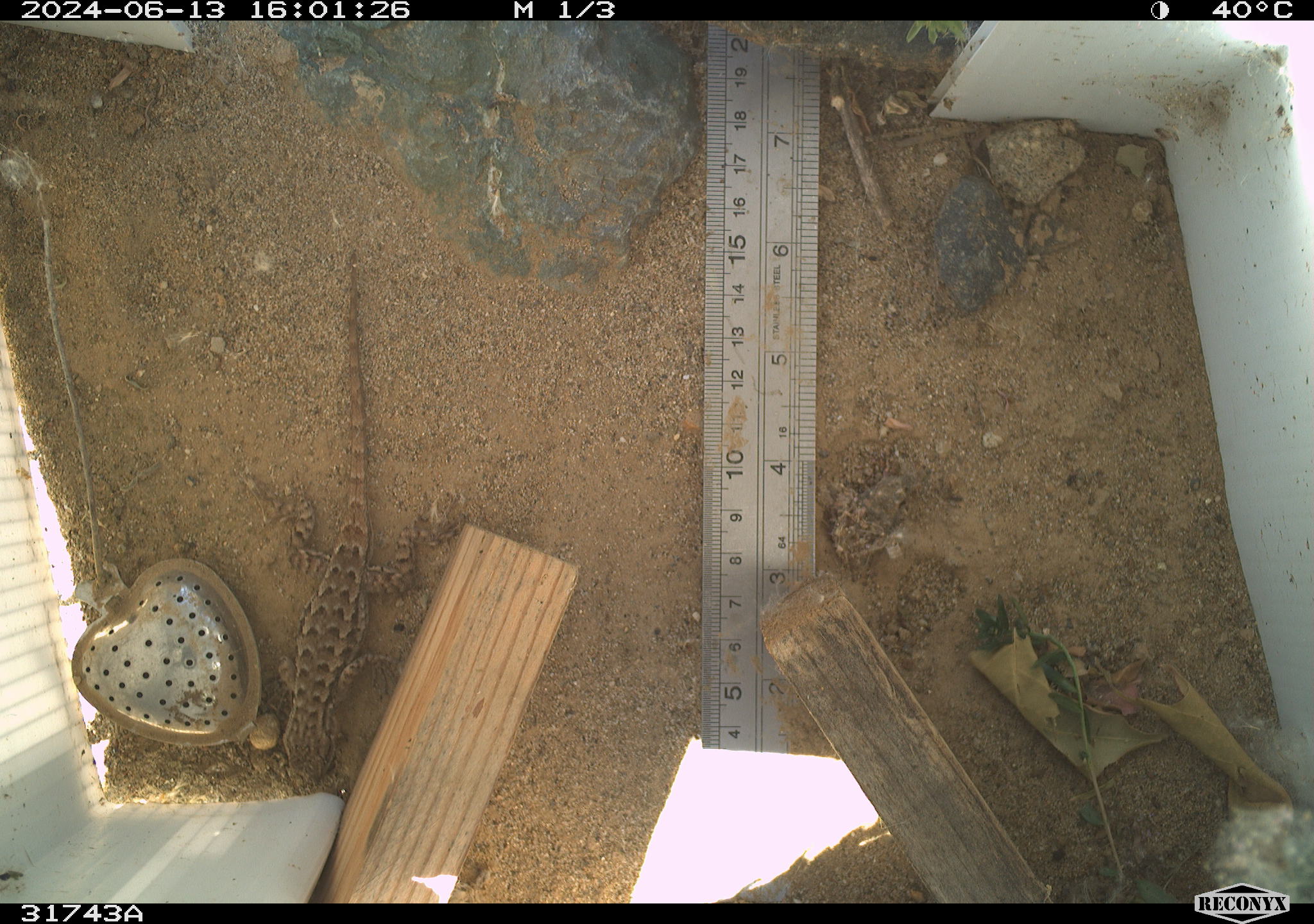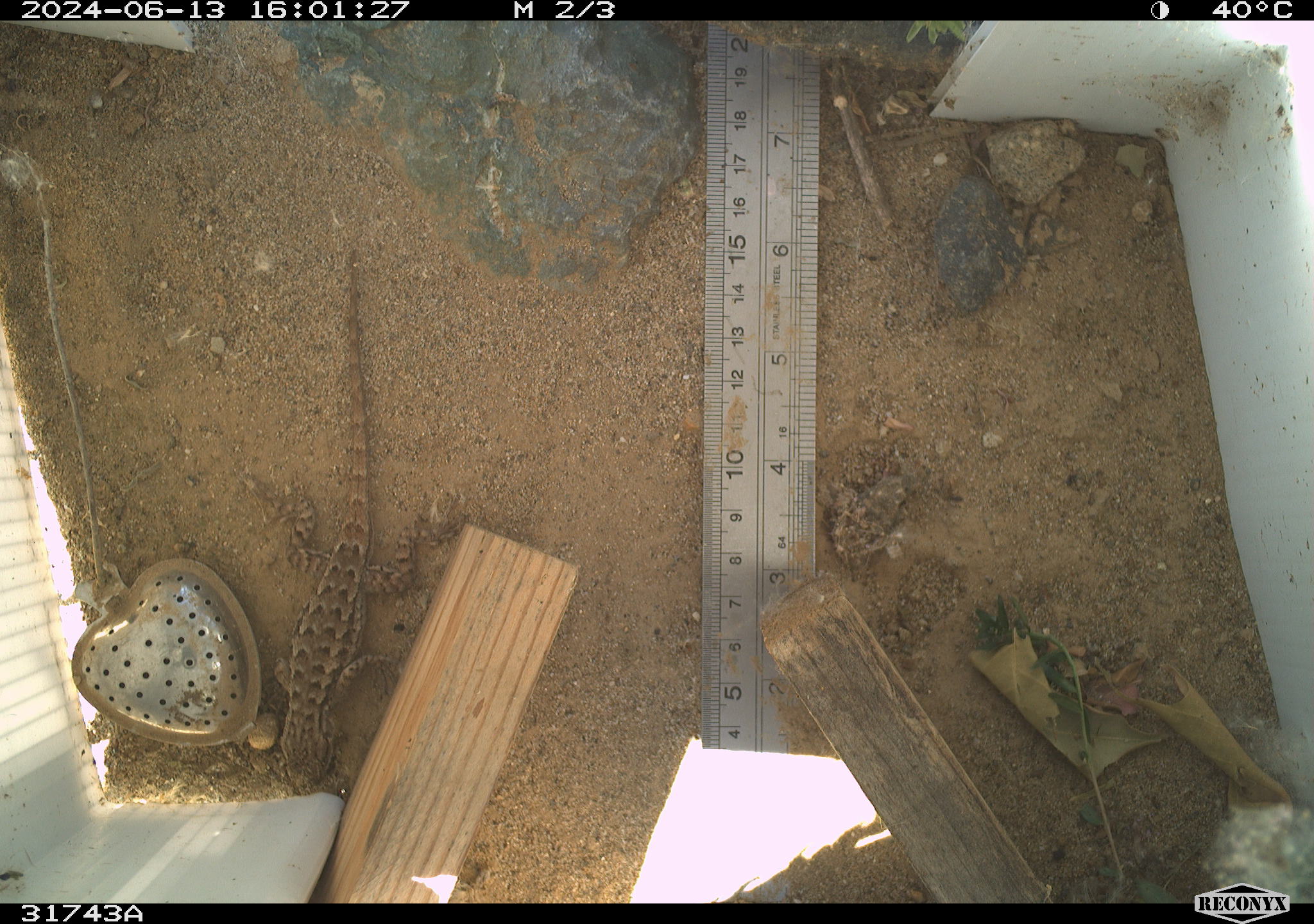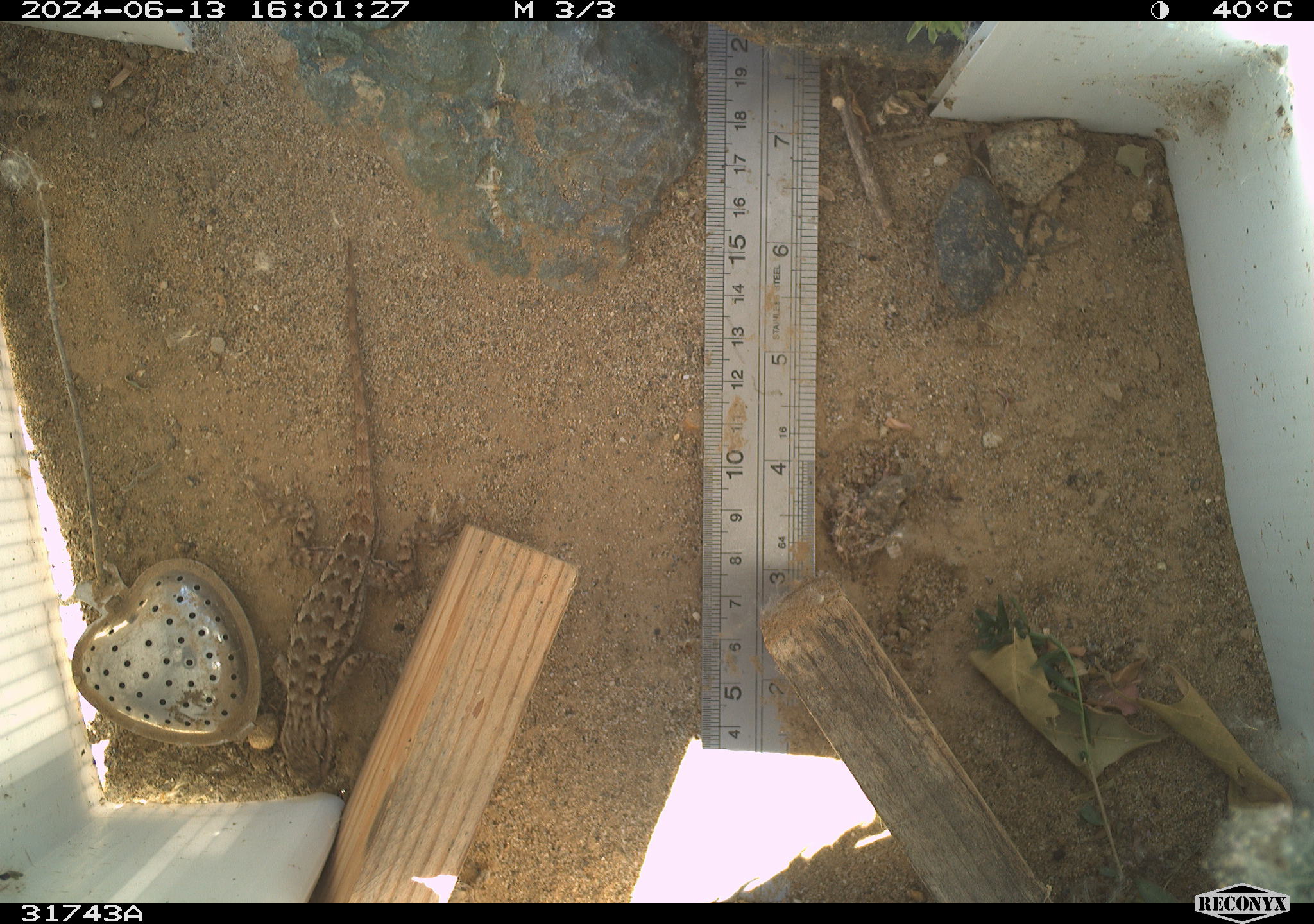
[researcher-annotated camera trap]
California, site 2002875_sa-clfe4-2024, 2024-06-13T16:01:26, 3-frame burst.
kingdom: Animalia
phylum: Chordata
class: Reptilia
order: Squamata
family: Phrynosomatidae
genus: Sceloporus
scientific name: Sceloporus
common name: spiny lizards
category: sceloporus species